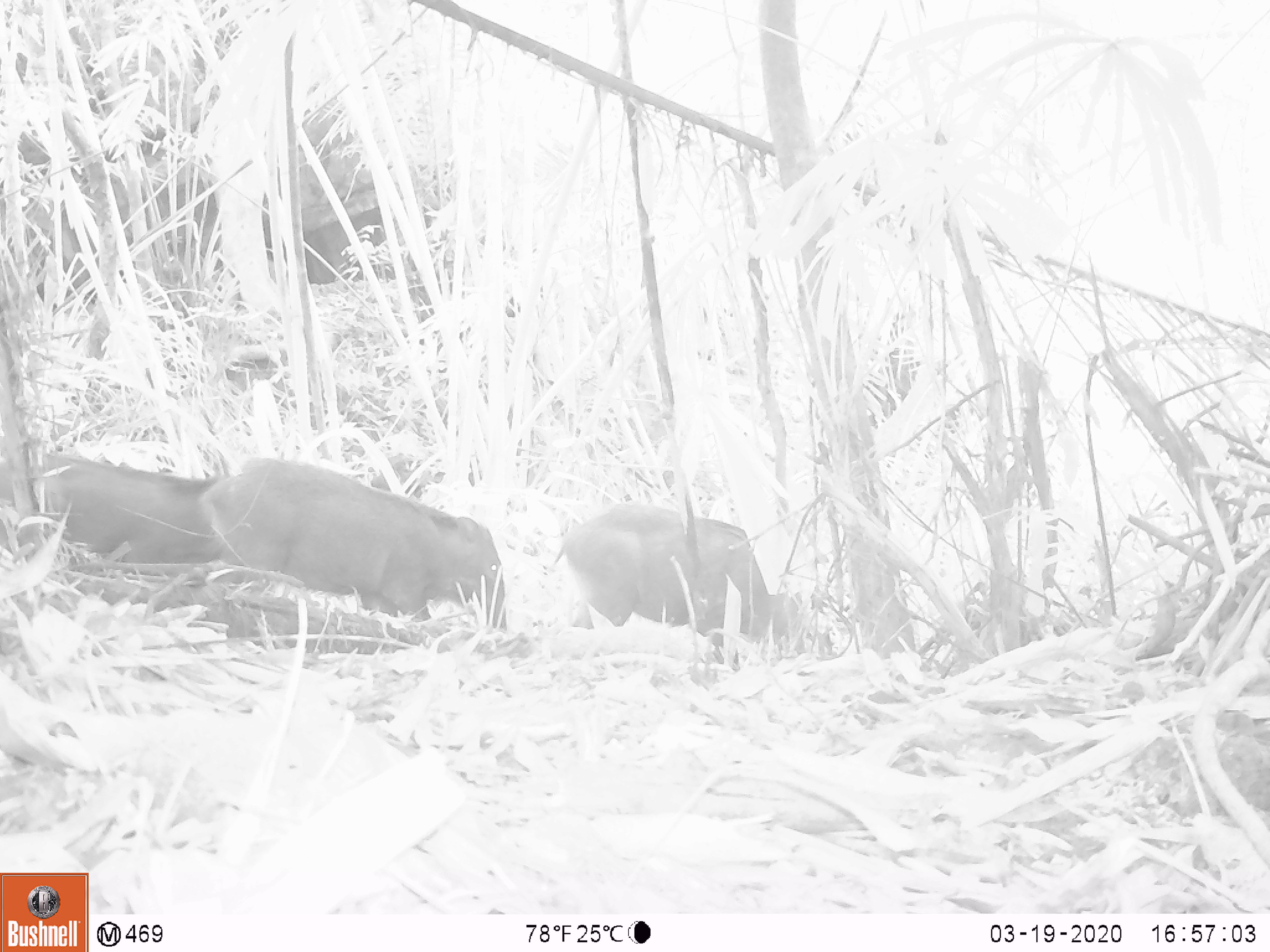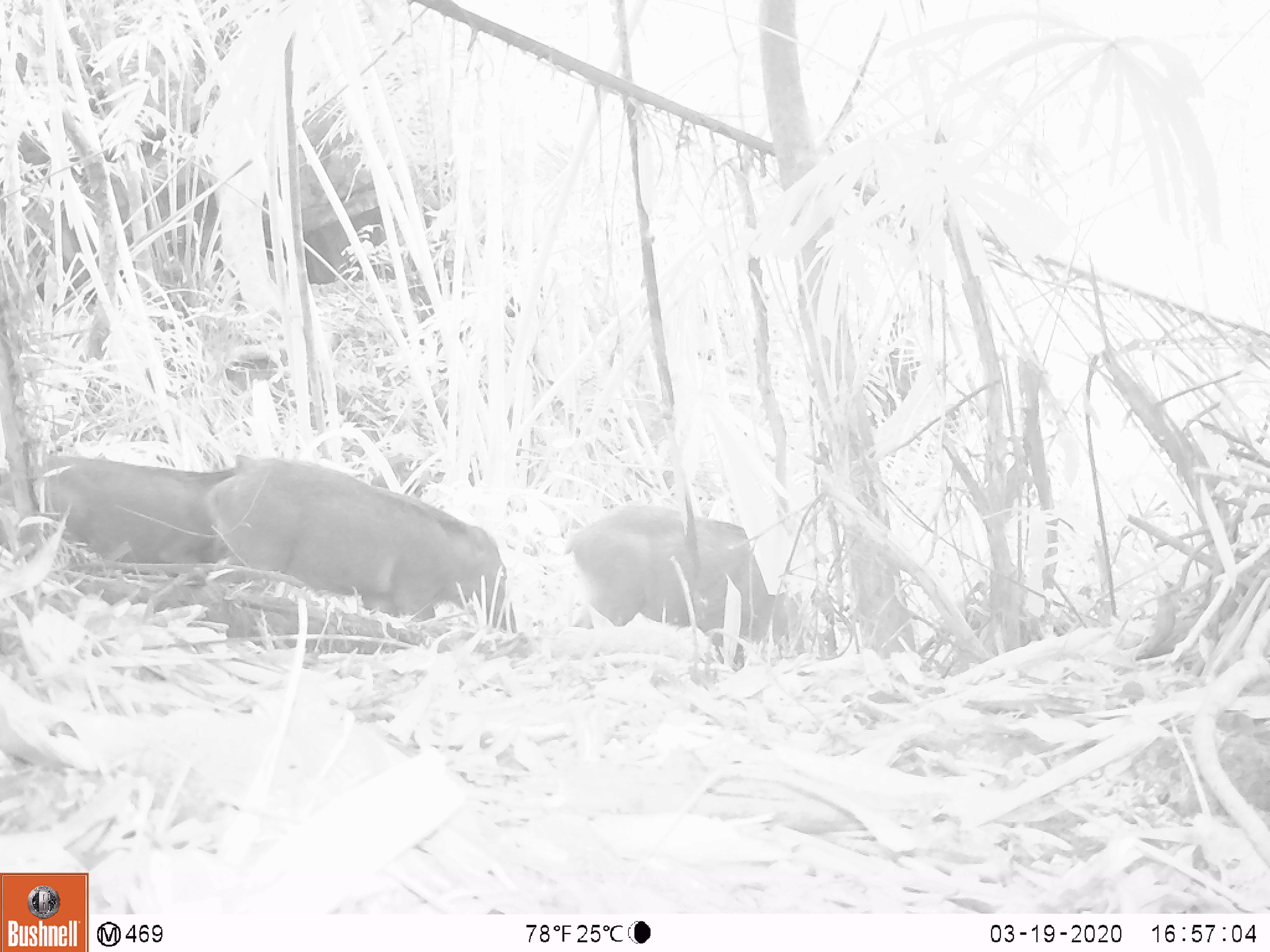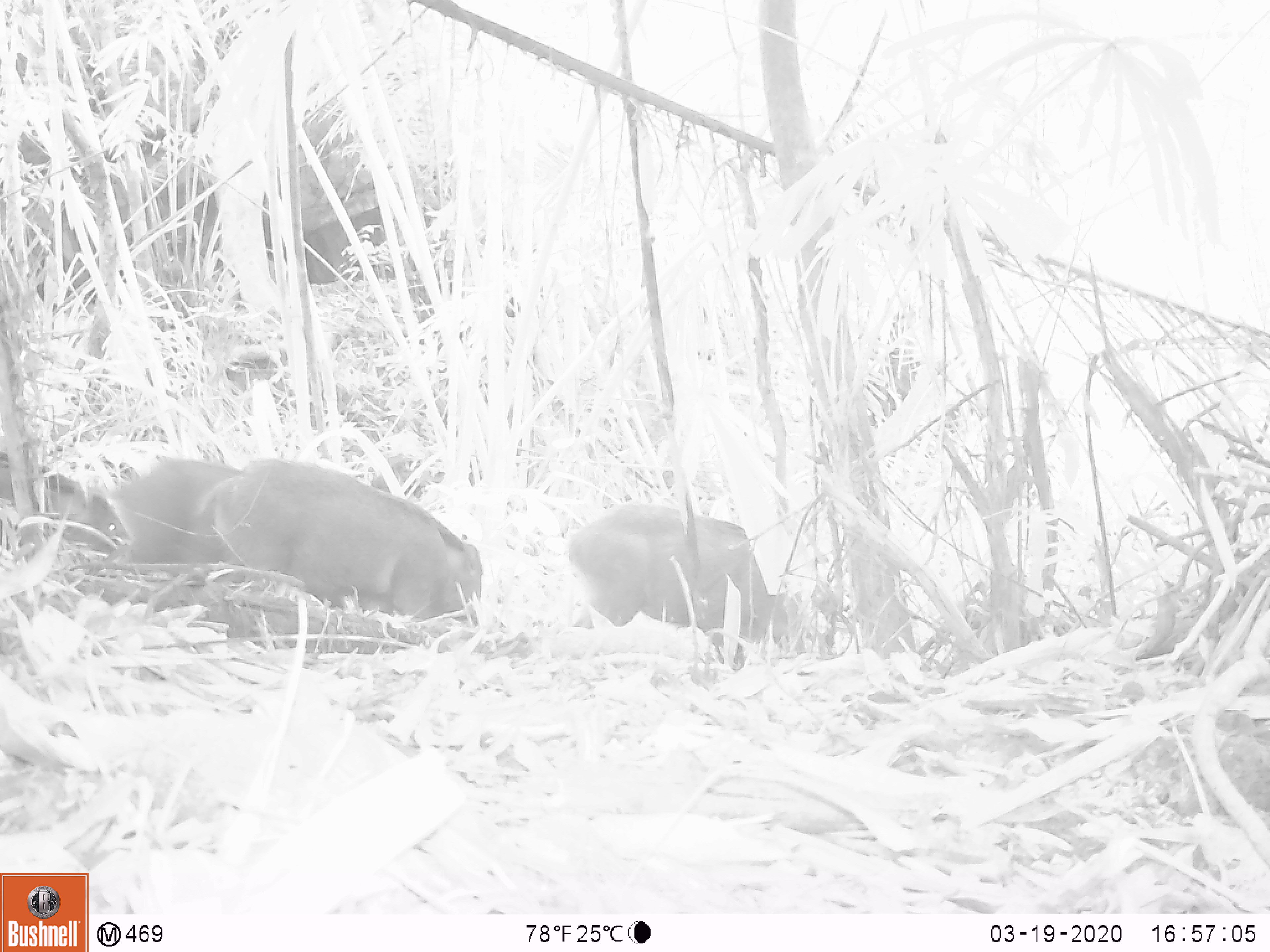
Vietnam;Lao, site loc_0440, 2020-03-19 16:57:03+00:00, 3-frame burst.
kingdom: Animalia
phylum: Chordata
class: Mammalia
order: Artiodactyla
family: Suidae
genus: Sus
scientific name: Sus scrofa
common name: eurasian wild pig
Eurasian wild pig (Sus scrofa). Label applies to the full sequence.